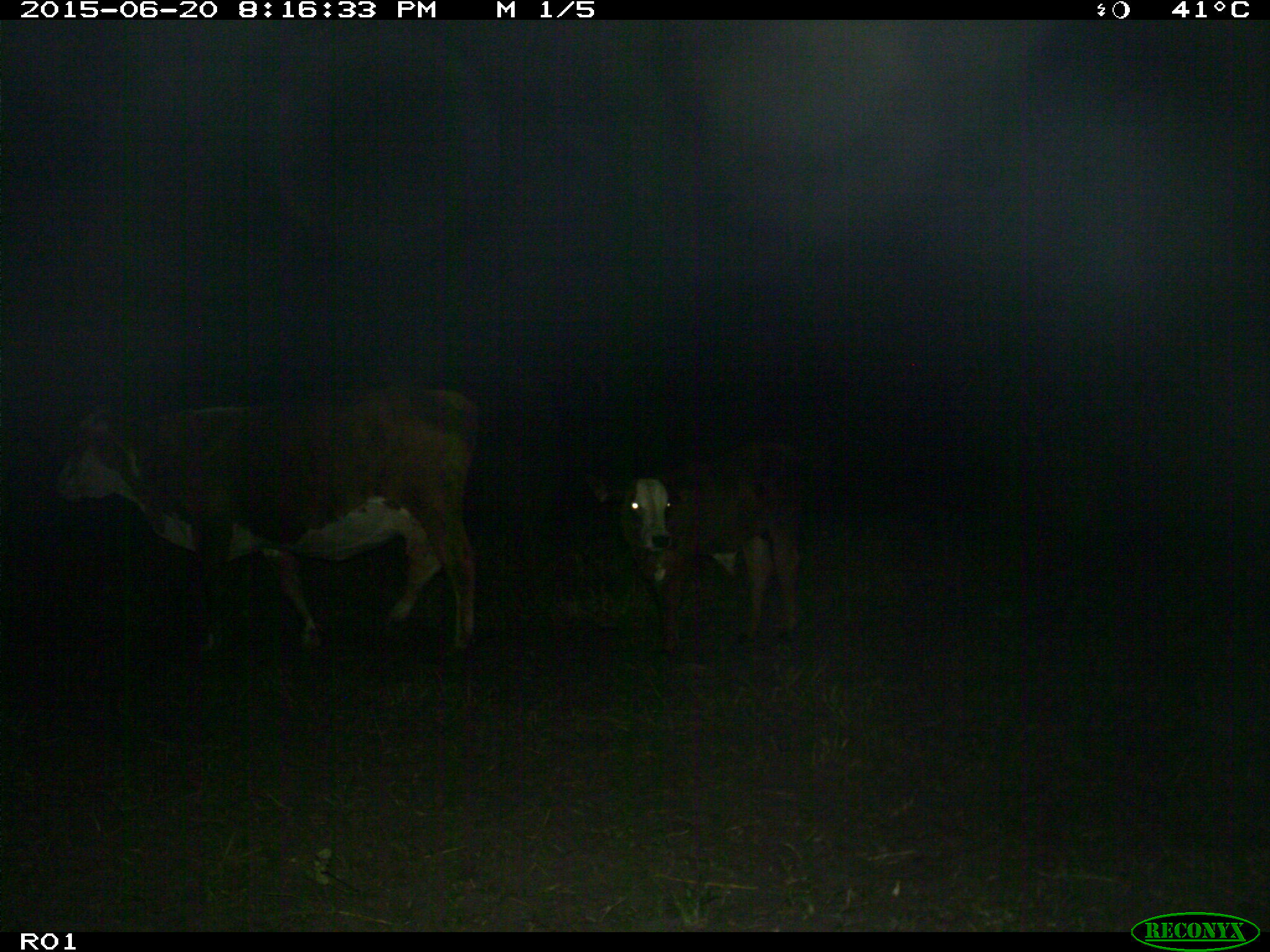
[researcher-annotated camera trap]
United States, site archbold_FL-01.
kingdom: Animalia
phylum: Chordata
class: Mammalia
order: Artiodactyla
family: Bovidae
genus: Bos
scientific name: Bos taurus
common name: domestic cow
Bos taurus (domestic cow).